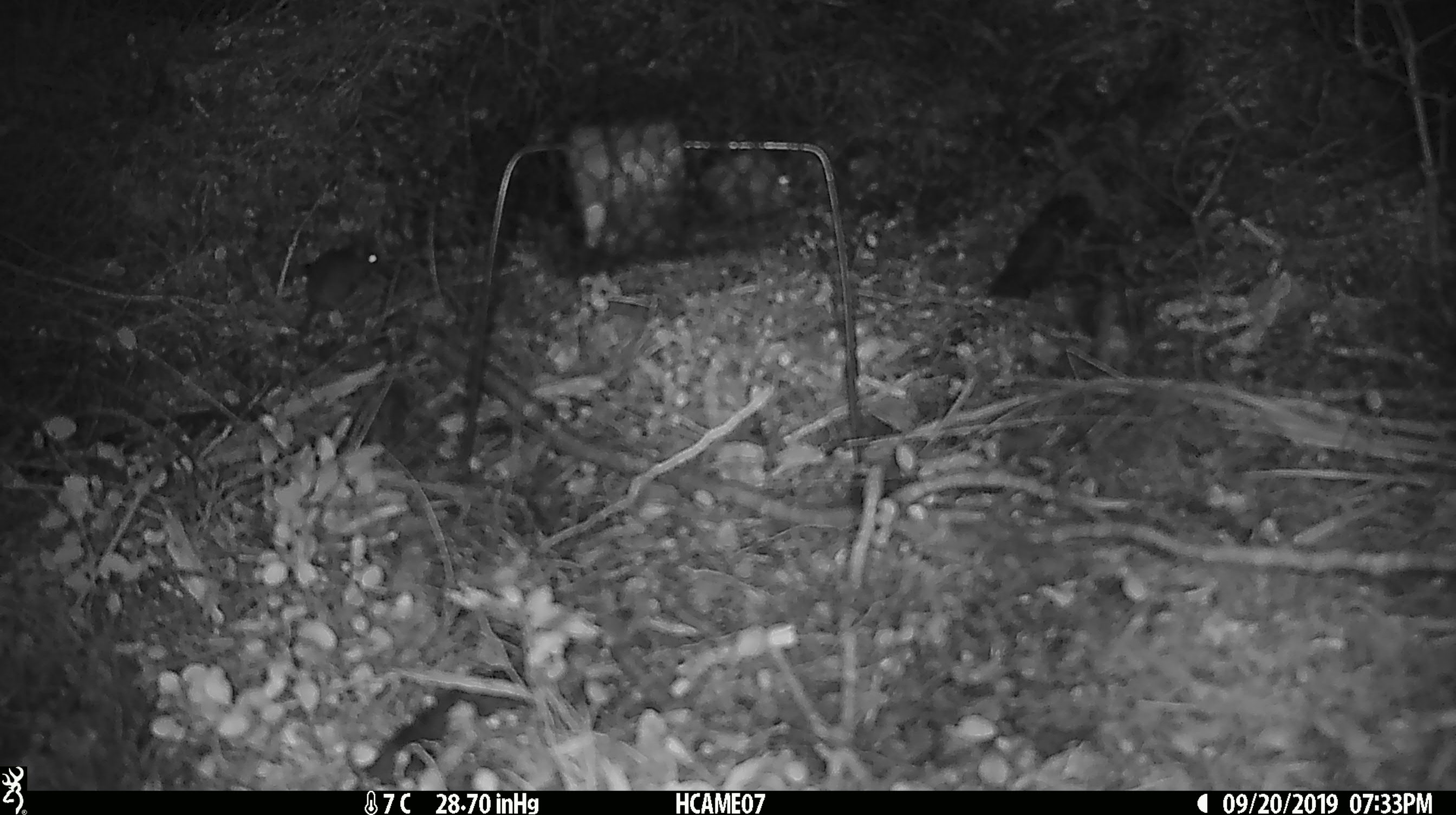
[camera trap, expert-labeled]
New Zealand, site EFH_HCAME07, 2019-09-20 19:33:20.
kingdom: Animalia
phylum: Chordata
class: Mammalia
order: Rodentia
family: Muridae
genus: Mus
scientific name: Mus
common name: mouse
Mouse (Mus).